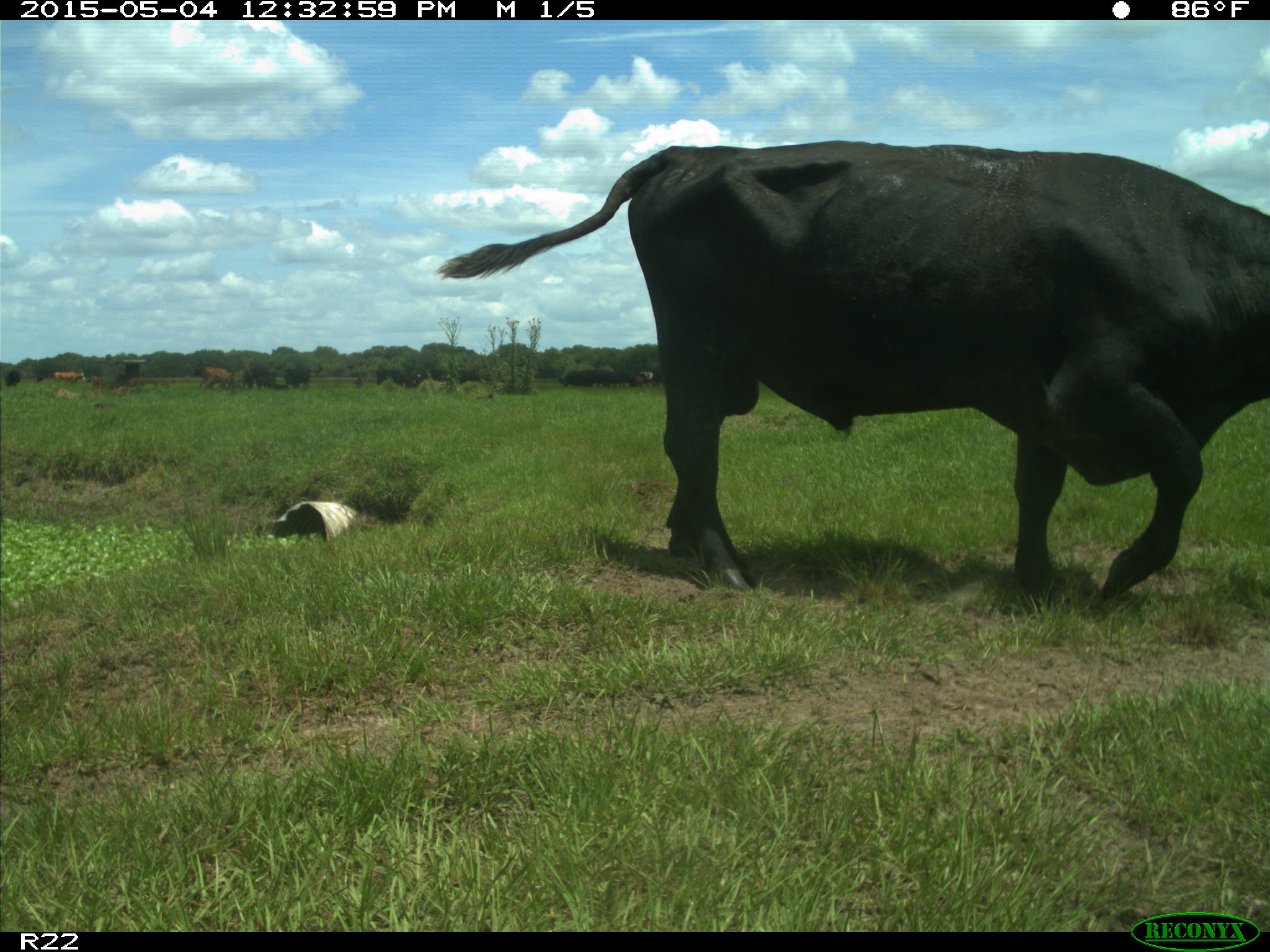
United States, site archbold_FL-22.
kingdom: Animalia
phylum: Chordata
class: Mammalia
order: Artiodactyla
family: Bovidae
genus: Bos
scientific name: Bos taurus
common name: domestic cow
Bos taurus (domestic cow).